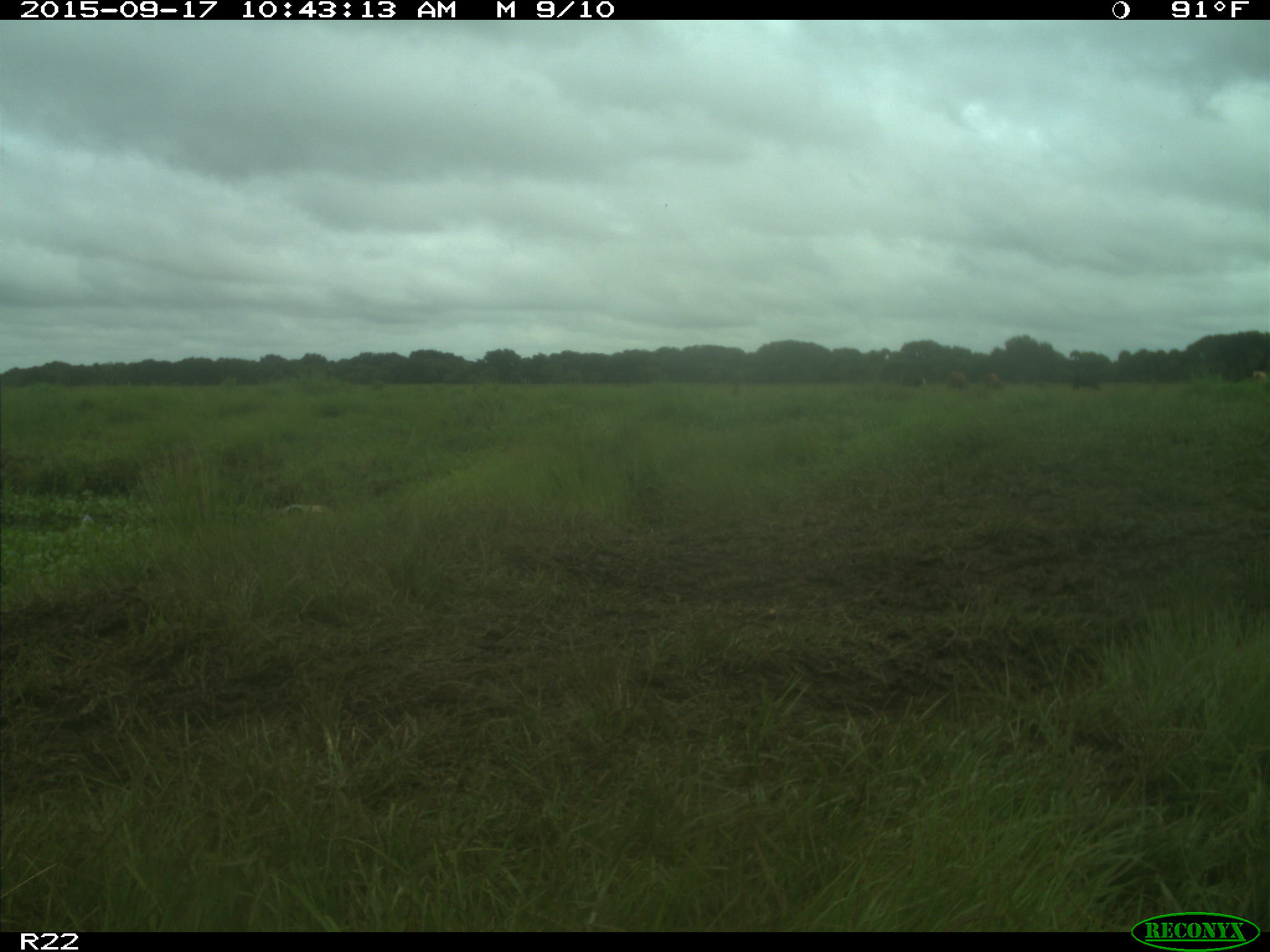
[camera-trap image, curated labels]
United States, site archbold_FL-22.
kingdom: Animalia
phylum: Chordata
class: Mammalia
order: Artiodactyla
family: Bovidae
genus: Bos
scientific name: Bos taurus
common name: domestic cow